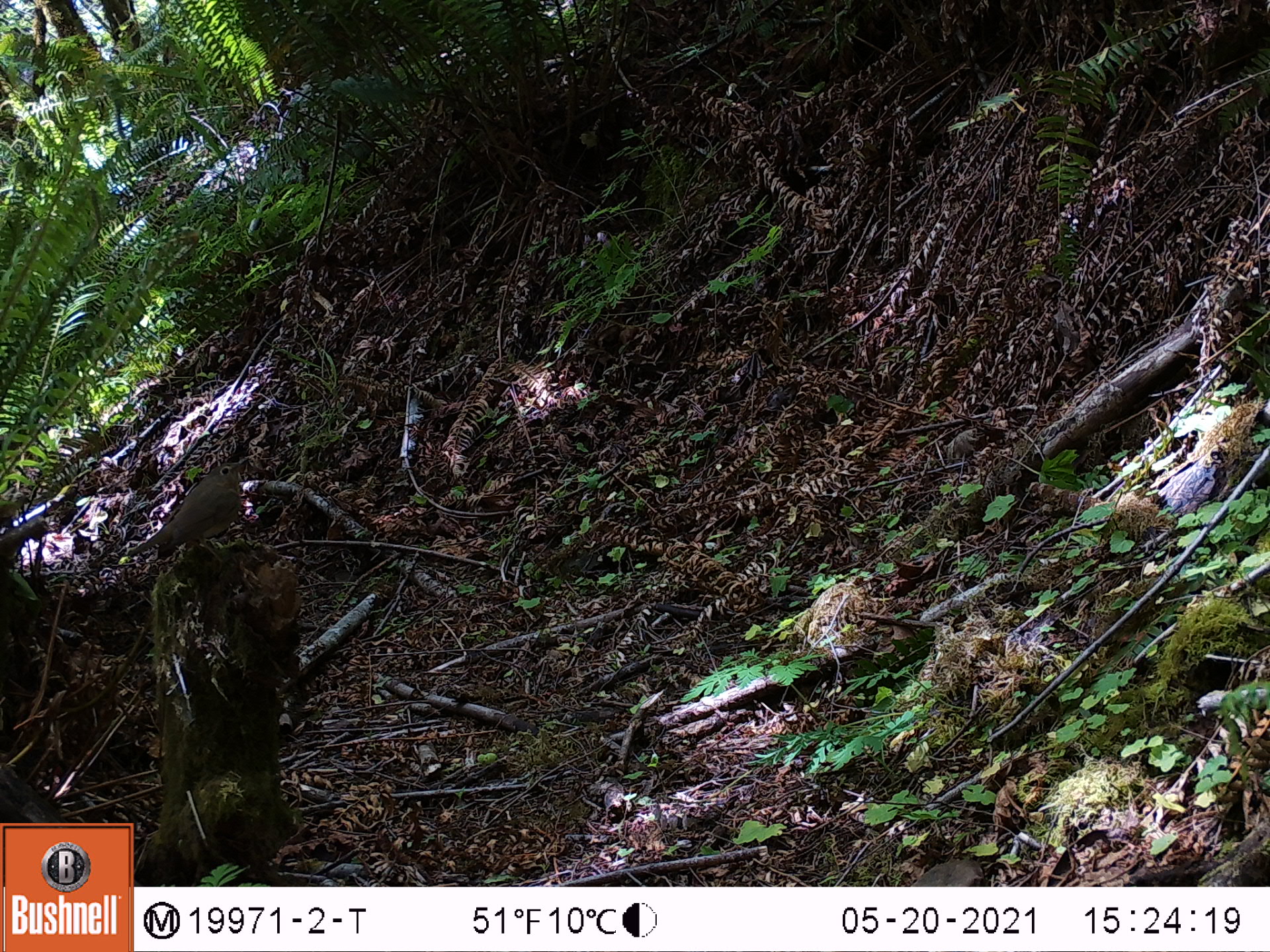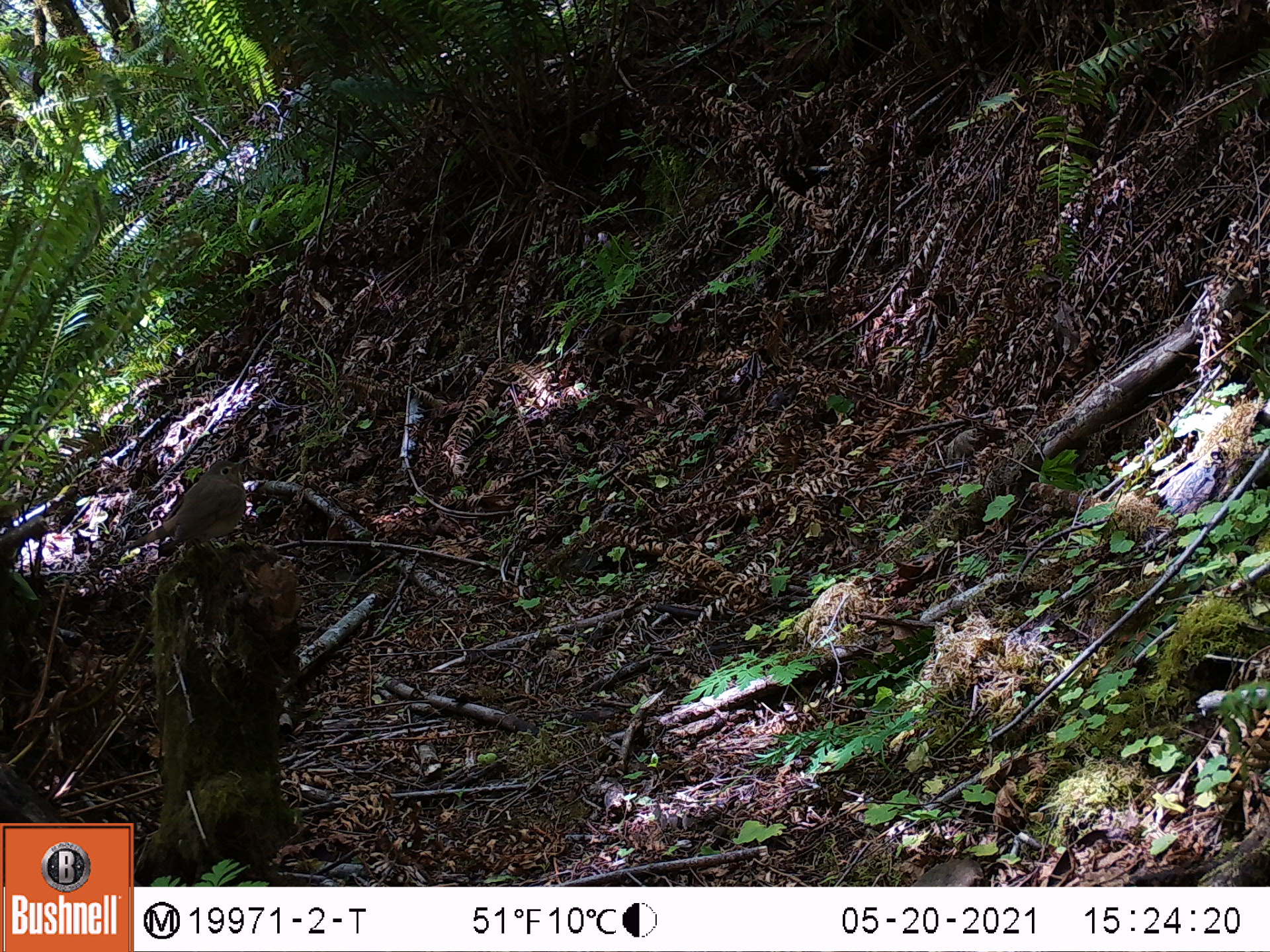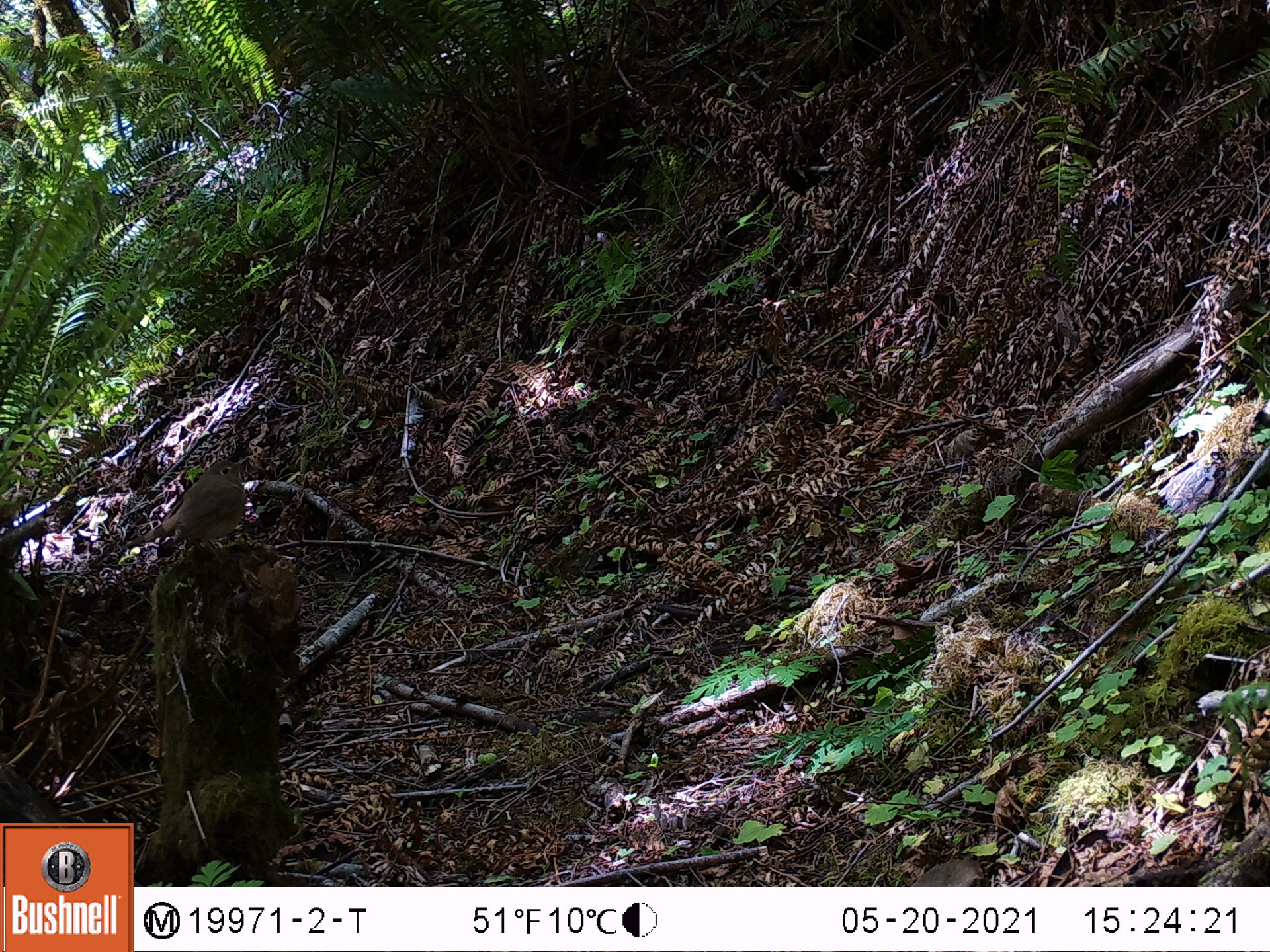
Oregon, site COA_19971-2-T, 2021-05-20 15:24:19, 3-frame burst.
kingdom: Animalia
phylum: Chordata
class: Aves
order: Passeriformes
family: Turdidae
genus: Catharus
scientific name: Catharus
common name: brown thrushes and nightingale-thrushes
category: catharus species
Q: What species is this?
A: Catharus species (brown thrushes and nightingale-thrushes) (Catharus).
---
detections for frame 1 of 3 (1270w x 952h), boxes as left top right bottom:
catharus species: 114 426 282 597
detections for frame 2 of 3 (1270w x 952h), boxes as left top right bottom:
catharus species: 100 429 288 601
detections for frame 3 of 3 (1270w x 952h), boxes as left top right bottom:
catharus species: 98 435 272 597